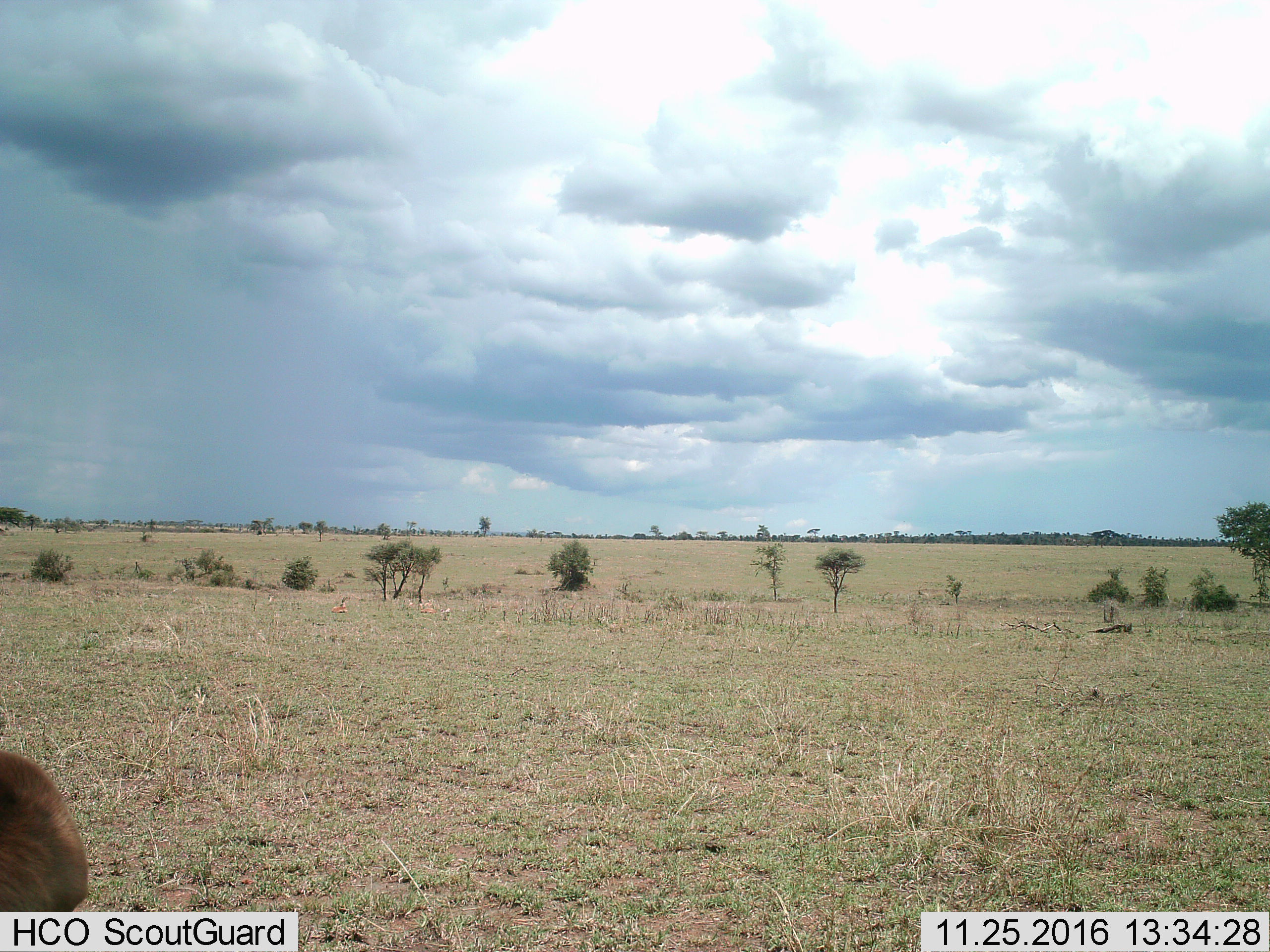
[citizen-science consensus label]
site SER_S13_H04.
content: unidentified animal